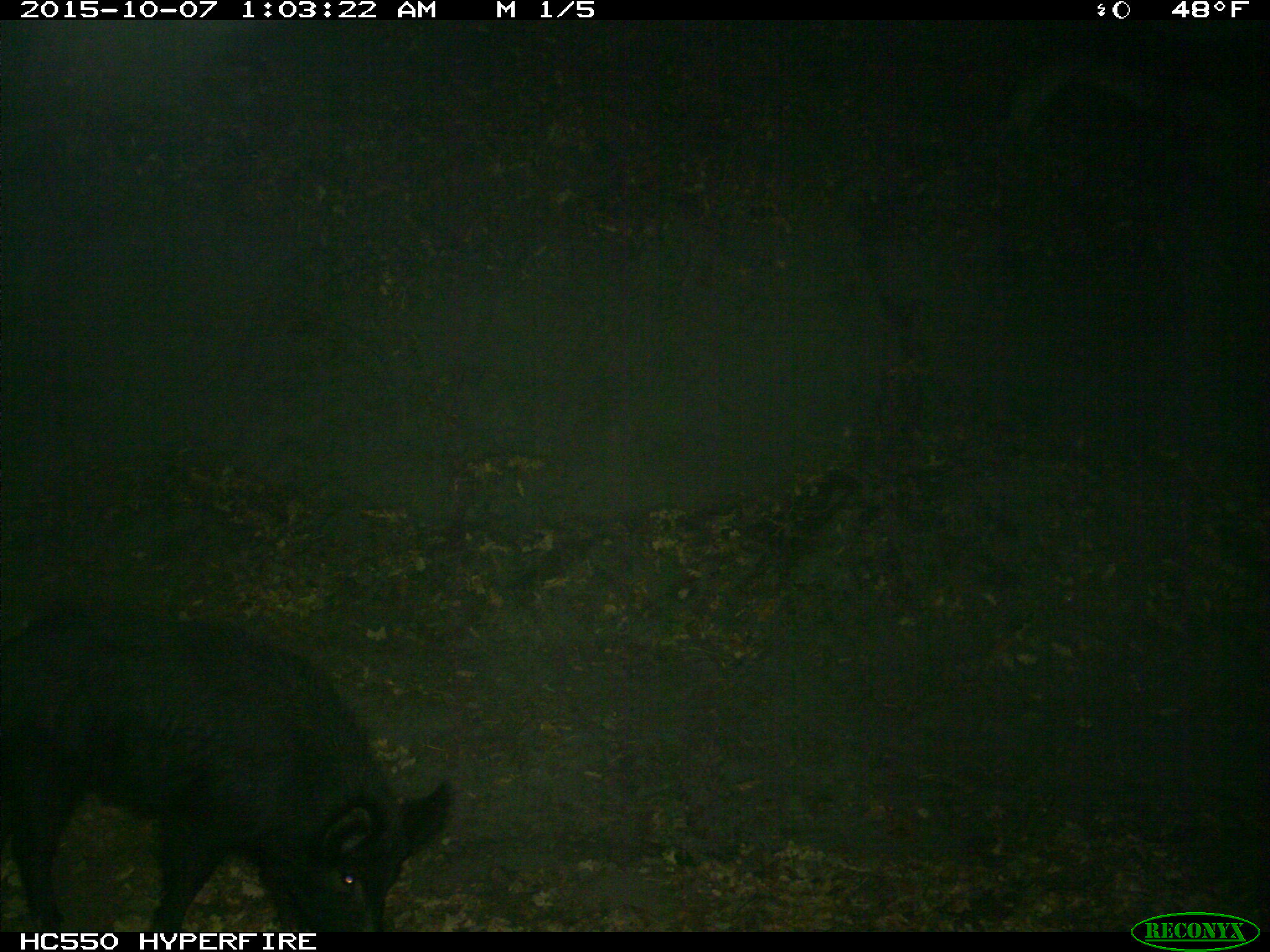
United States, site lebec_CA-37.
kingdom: Animalia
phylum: Chordata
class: Mammalia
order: Artiodactyla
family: Suidae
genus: Sus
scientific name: Sus scrofa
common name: wild boar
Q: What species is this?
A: Sus scrofa (wild boar).